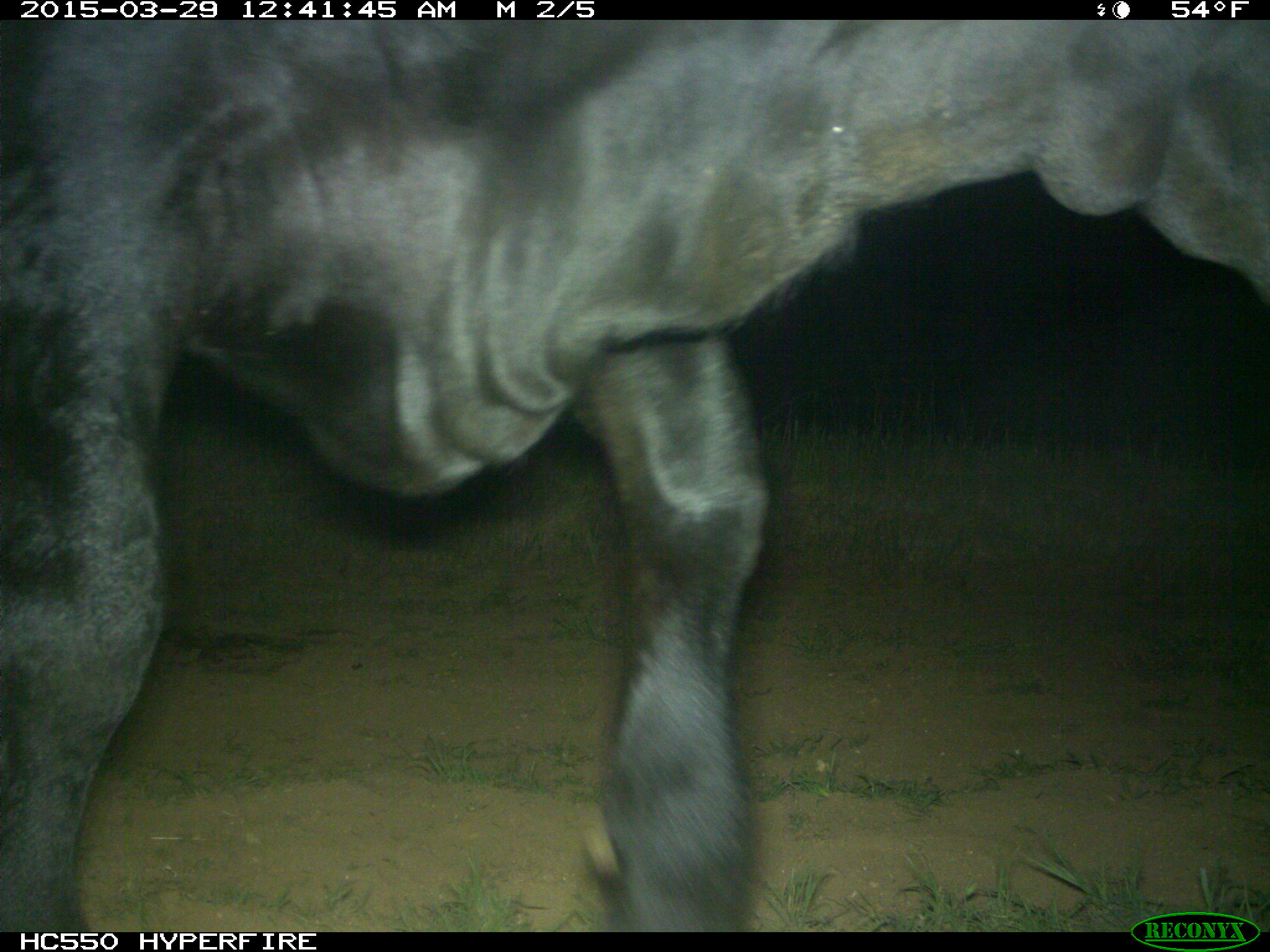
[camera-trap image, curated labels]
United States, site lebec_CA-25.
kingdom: Animalia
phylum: Chordata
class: Mammalia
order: Artiodactyla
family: Bovidae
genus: Bos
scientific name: Bos taurus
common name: domestic cow